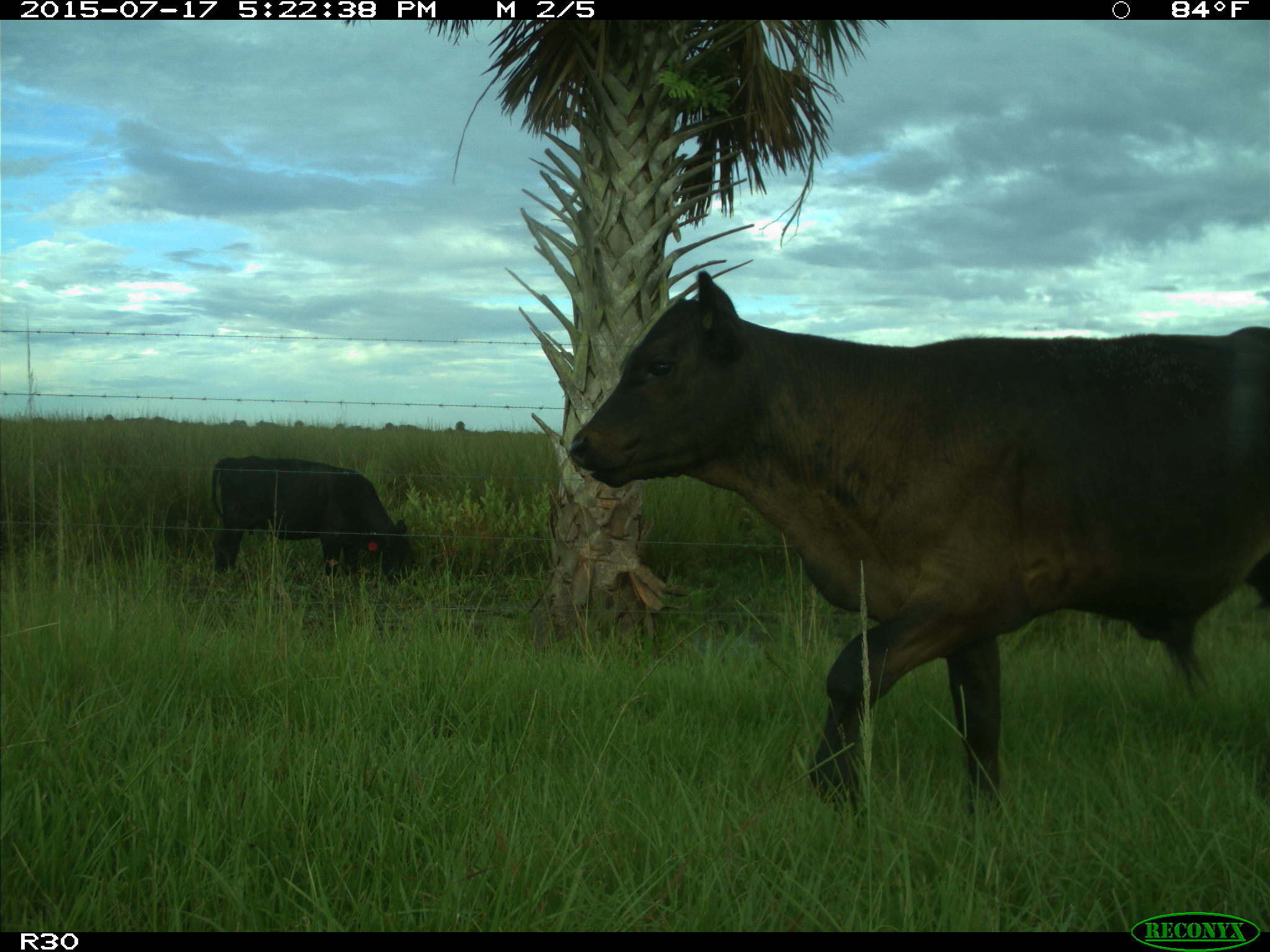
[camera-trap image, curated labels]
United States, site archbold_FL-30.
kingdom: Animalia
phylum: Chordata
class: Mammalia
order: Artiodactyla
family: Bovidae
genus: Bos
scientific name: Bos taurus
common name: domestic cow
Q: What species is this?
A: Bos taurus (domestic cow).